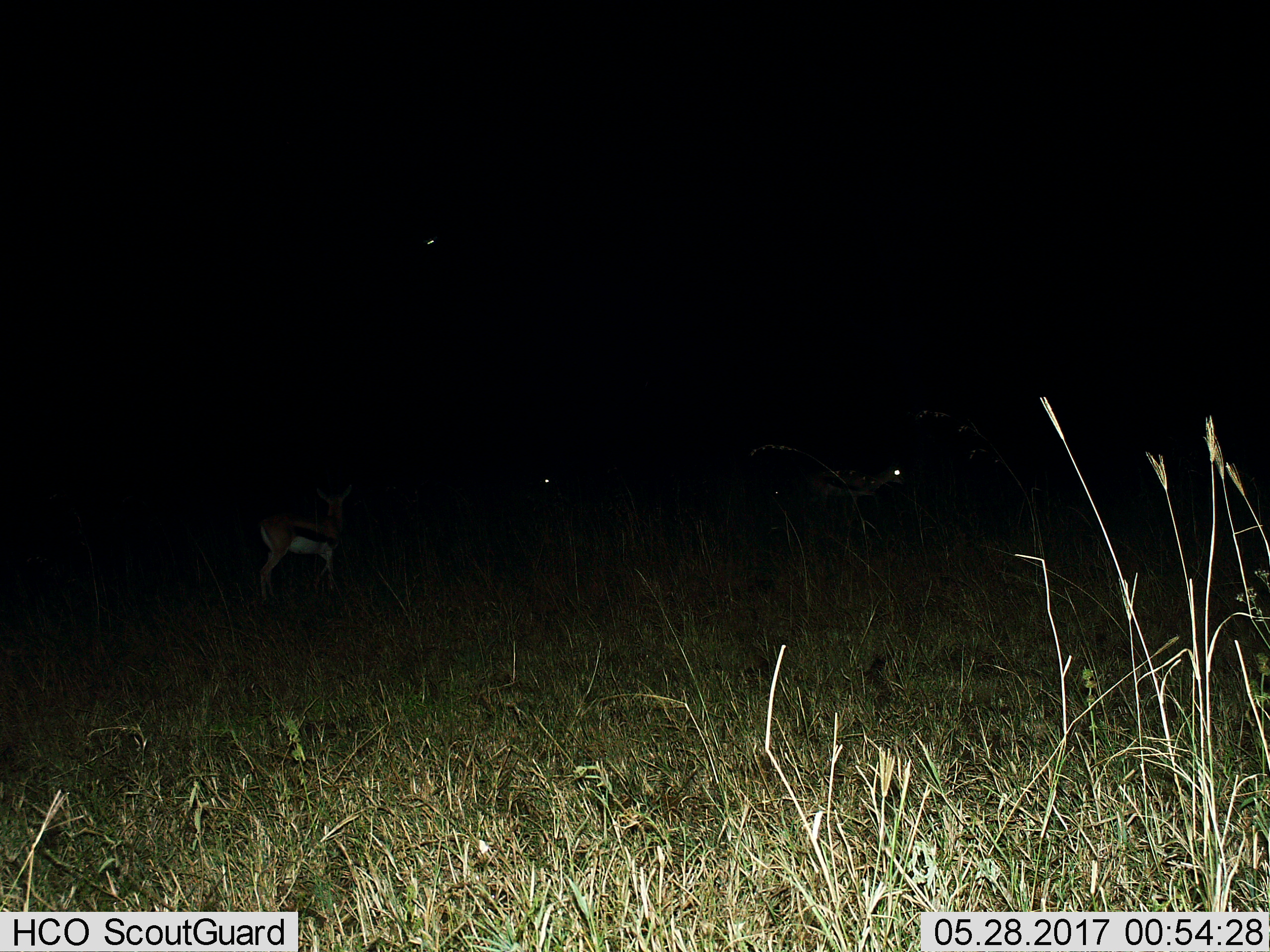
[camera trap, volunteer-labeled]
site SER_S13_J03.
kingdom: Animalia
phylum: Chordata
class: Mammalia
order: Artiodactyla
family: Bovidae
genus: Eudorcas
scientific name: Eudorcas thomsonii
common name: thomson's gazelle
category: gazellethomsons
Gazellethomsons (thomson's gazelle) (Eudorcas thomsonii), count 2. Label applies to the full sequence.